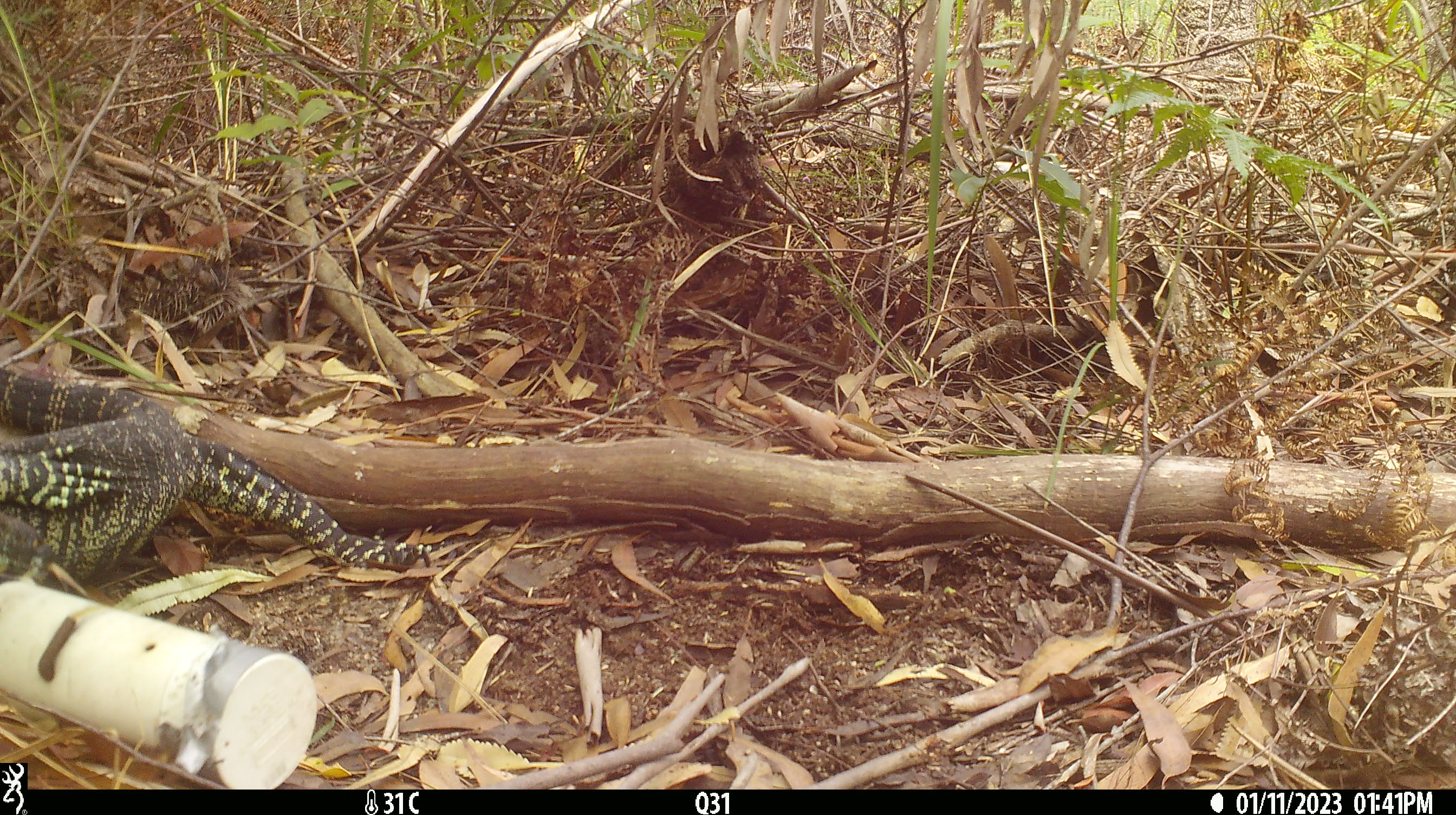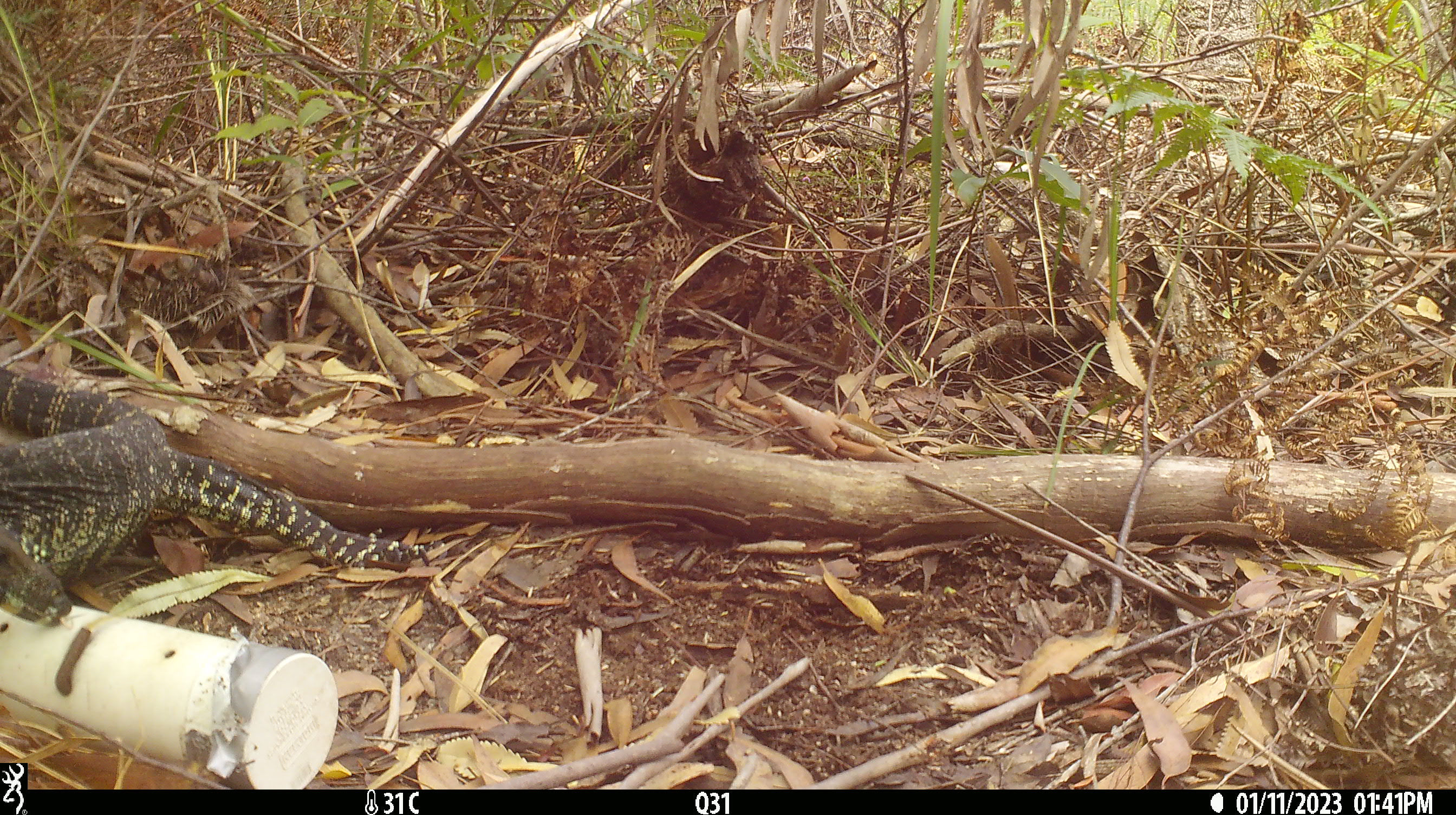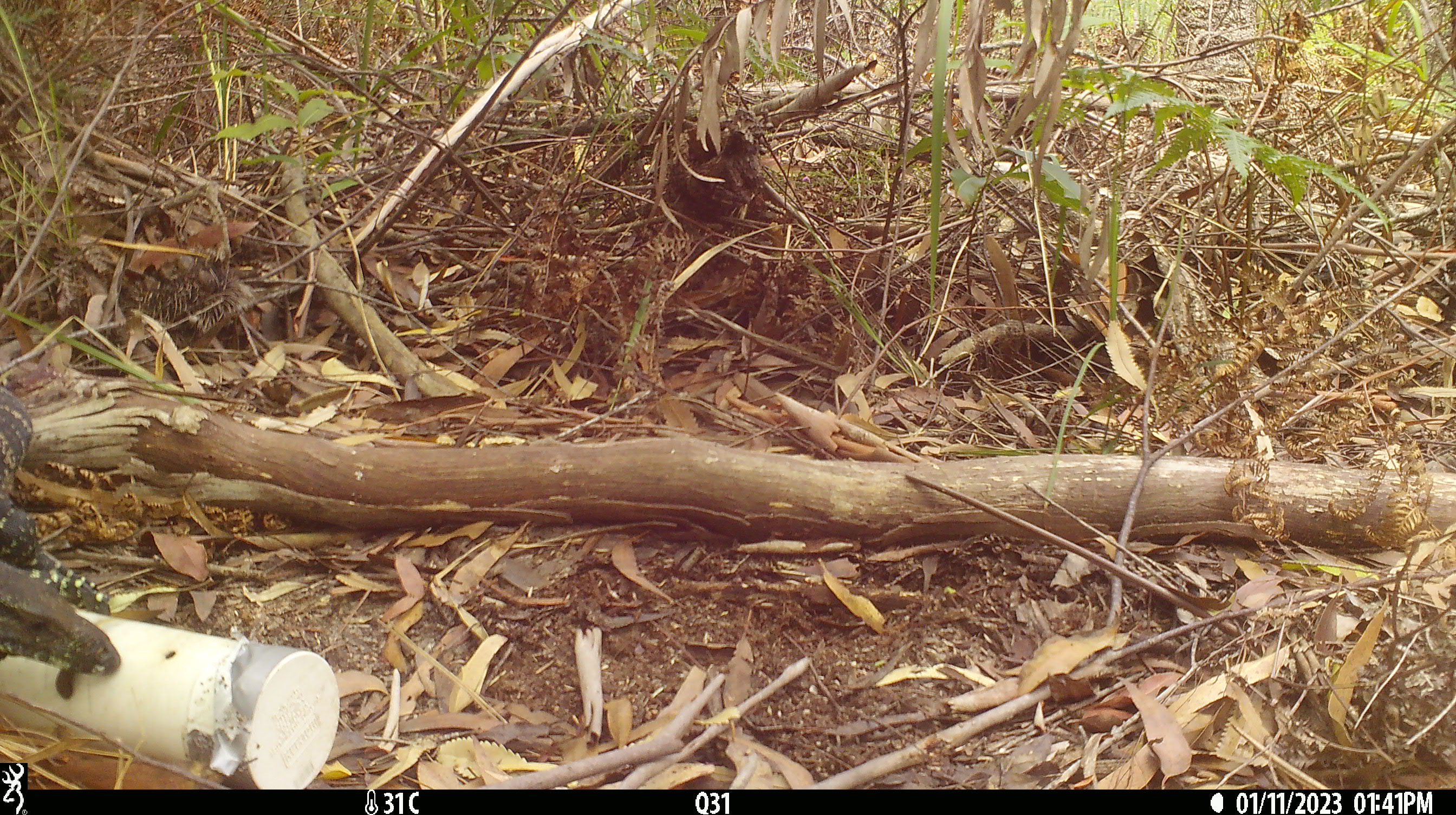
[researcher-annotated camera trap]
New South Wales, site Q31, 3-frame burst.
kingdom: Animalia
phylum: Chordata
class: Reptilia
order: Squamata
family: Varanidae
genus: Varanus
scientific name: Varanus varius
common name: lace monitor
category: goanna